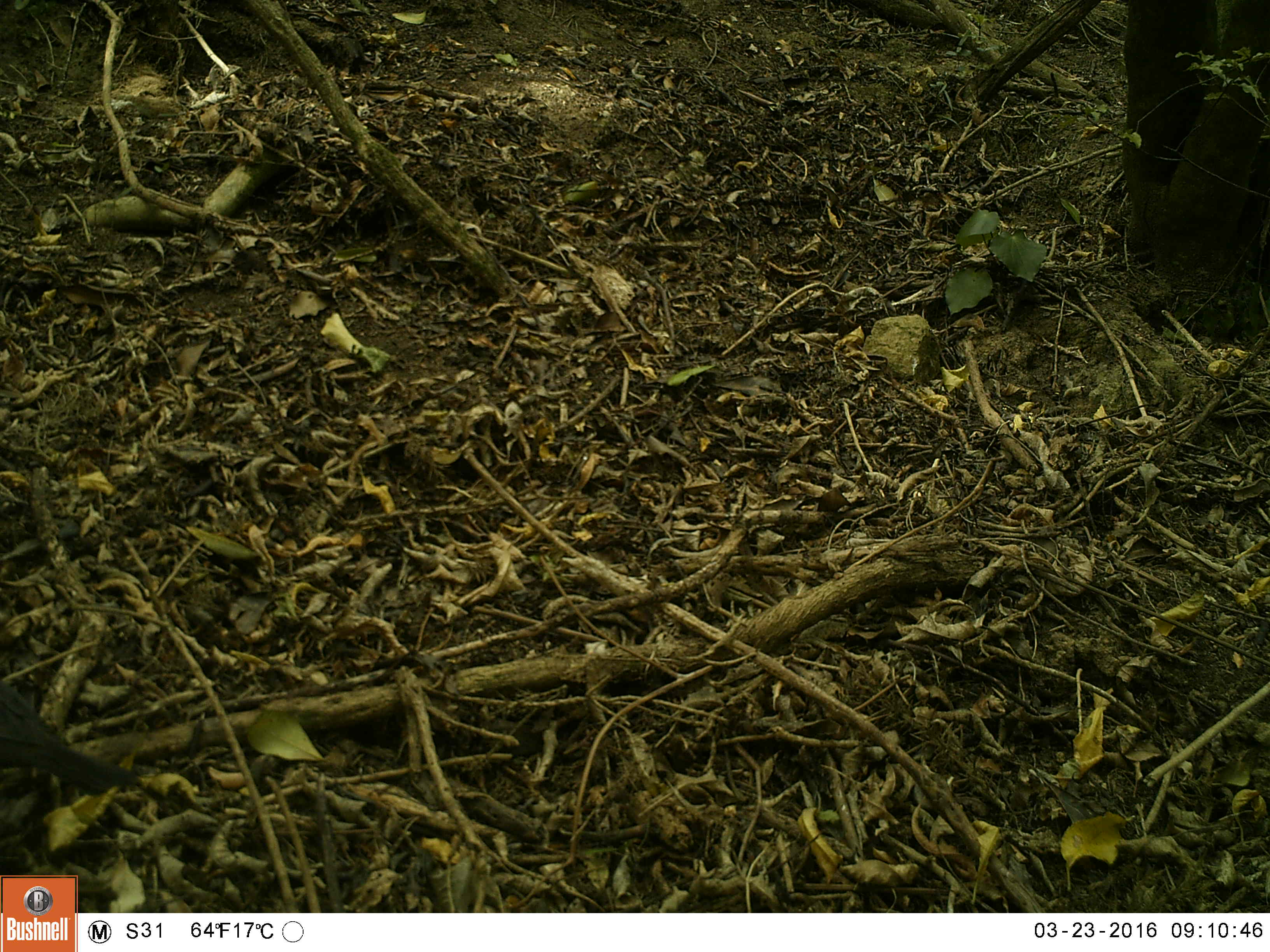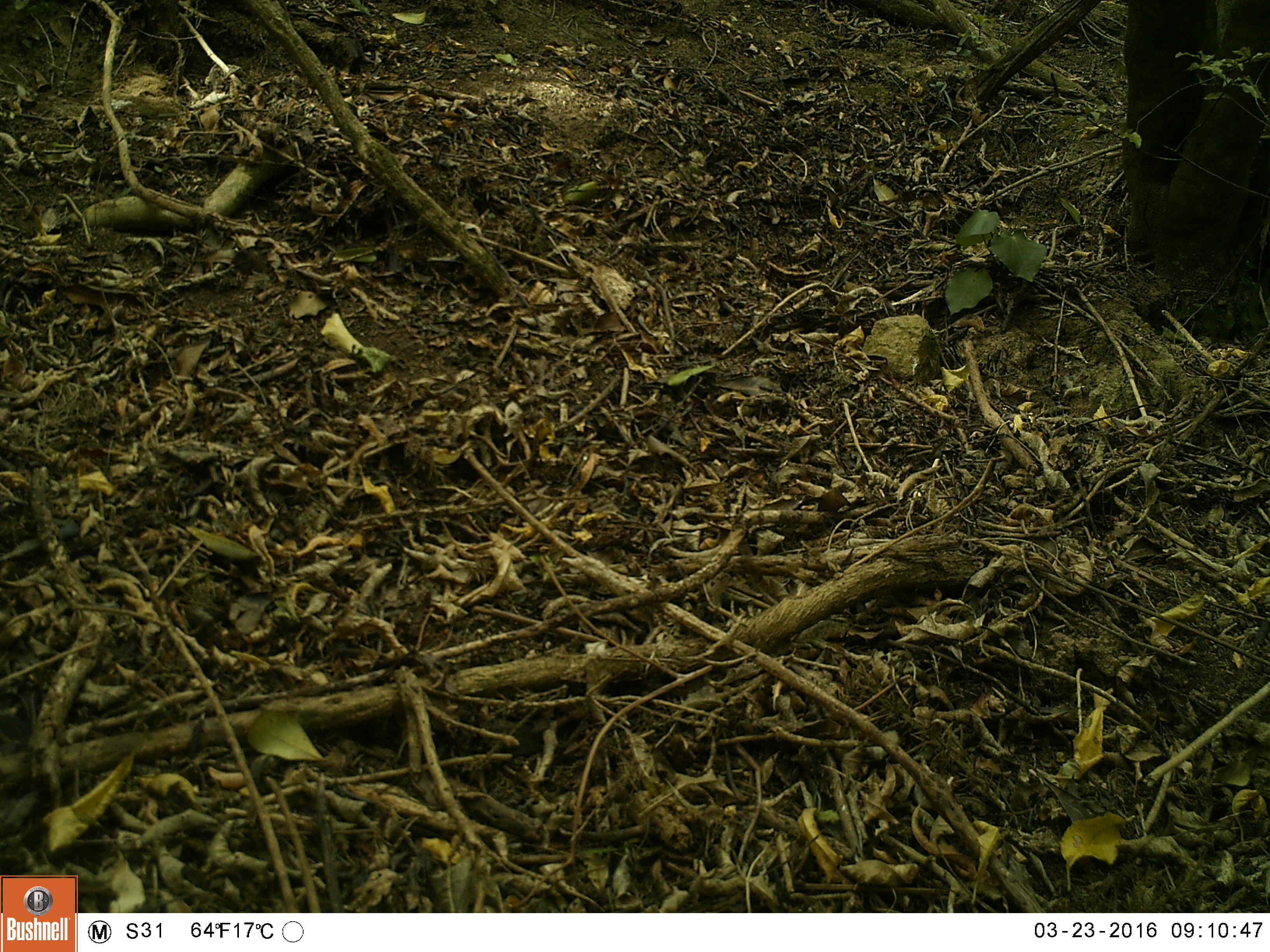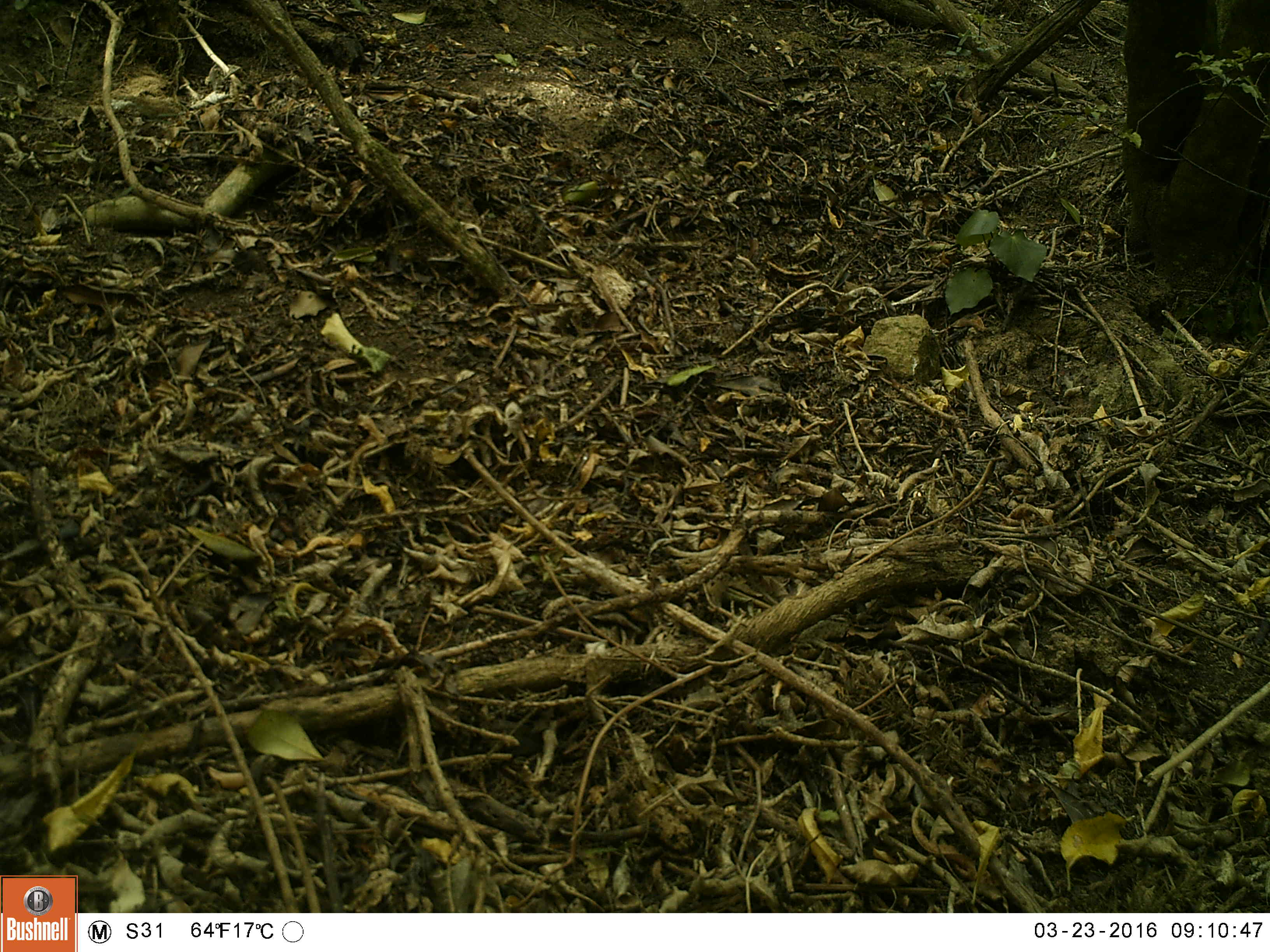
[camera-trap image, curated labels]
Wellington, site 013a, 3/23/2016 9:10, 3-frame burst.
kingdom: Animalia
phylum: Chordata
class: Aves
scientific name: Aves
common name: bird